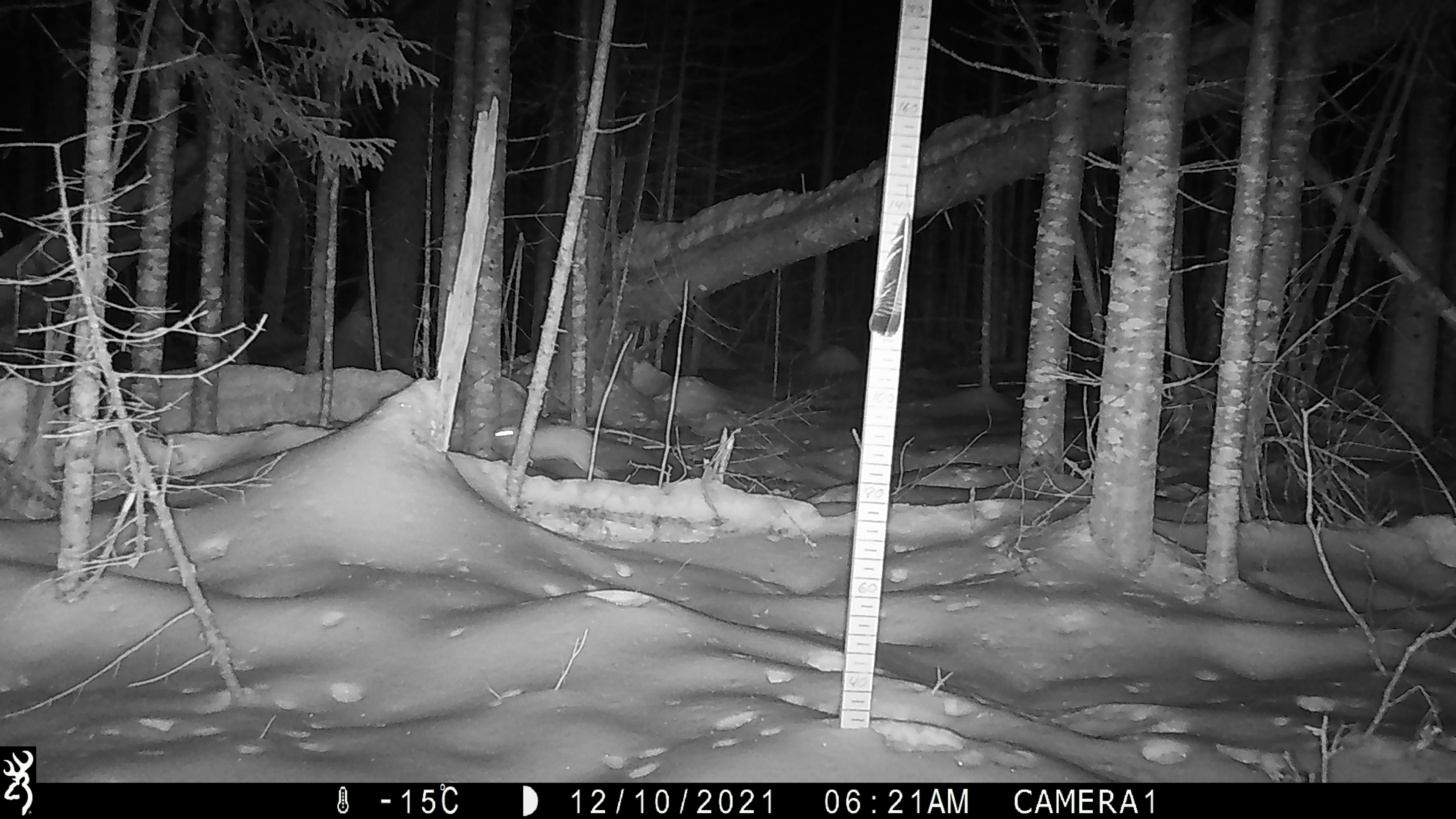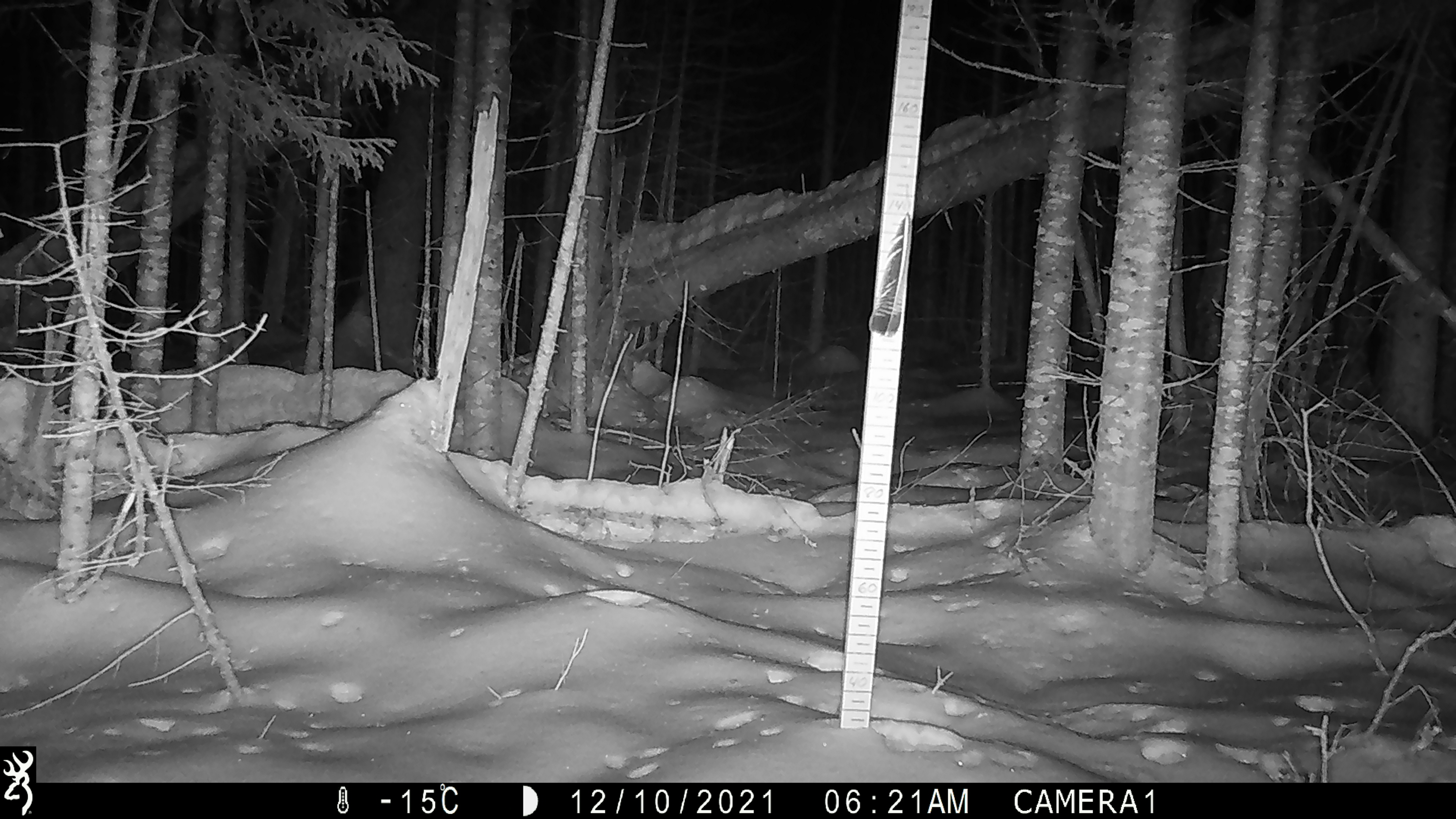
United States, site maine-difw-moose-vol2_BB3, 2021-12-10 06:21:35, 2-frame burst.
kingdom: Animalia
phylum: Chordata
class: Mammalia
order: Lagomorpha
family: Leporidae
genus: Lepus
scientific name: Lepus americanus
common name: snowshoe hare